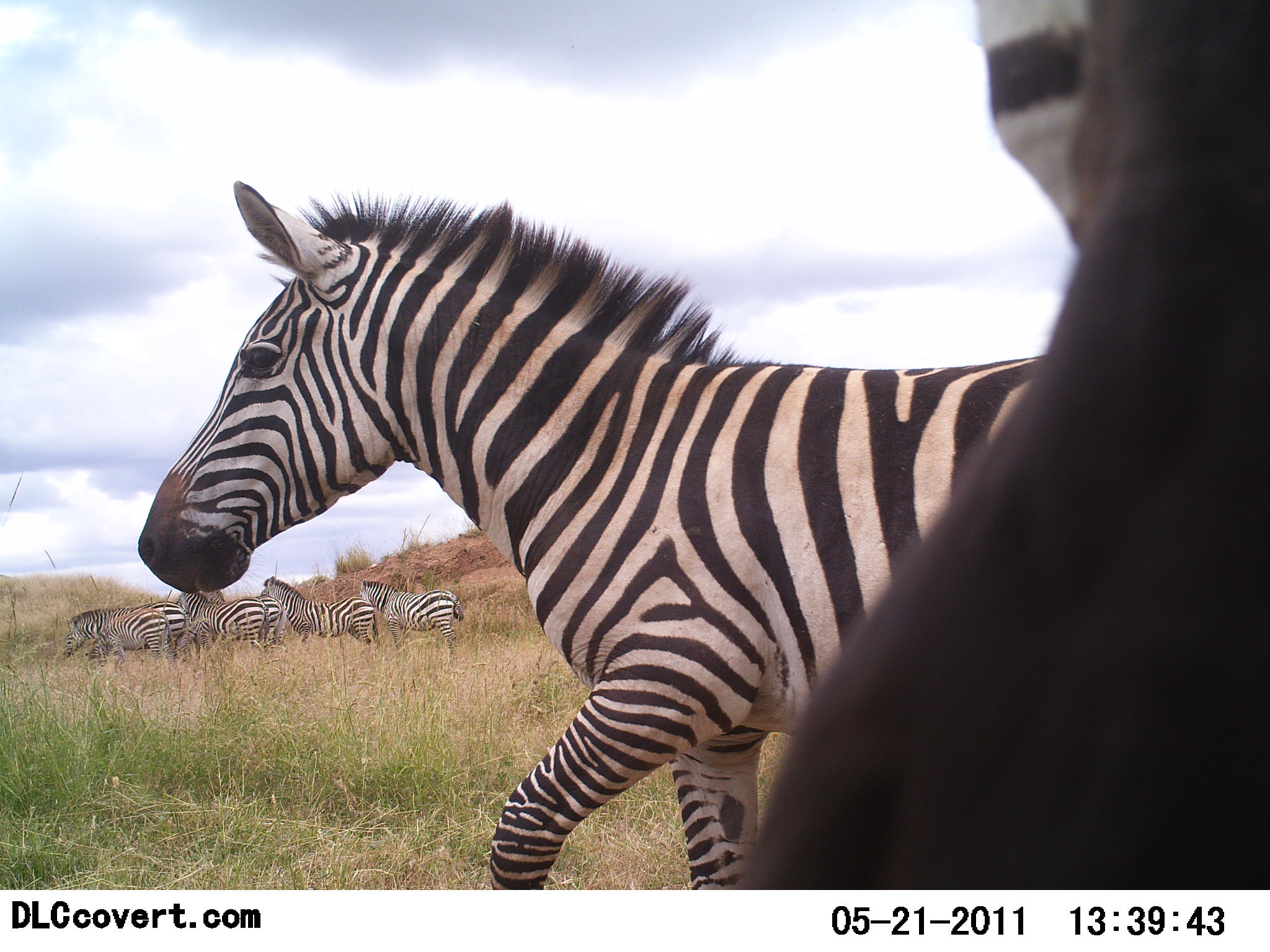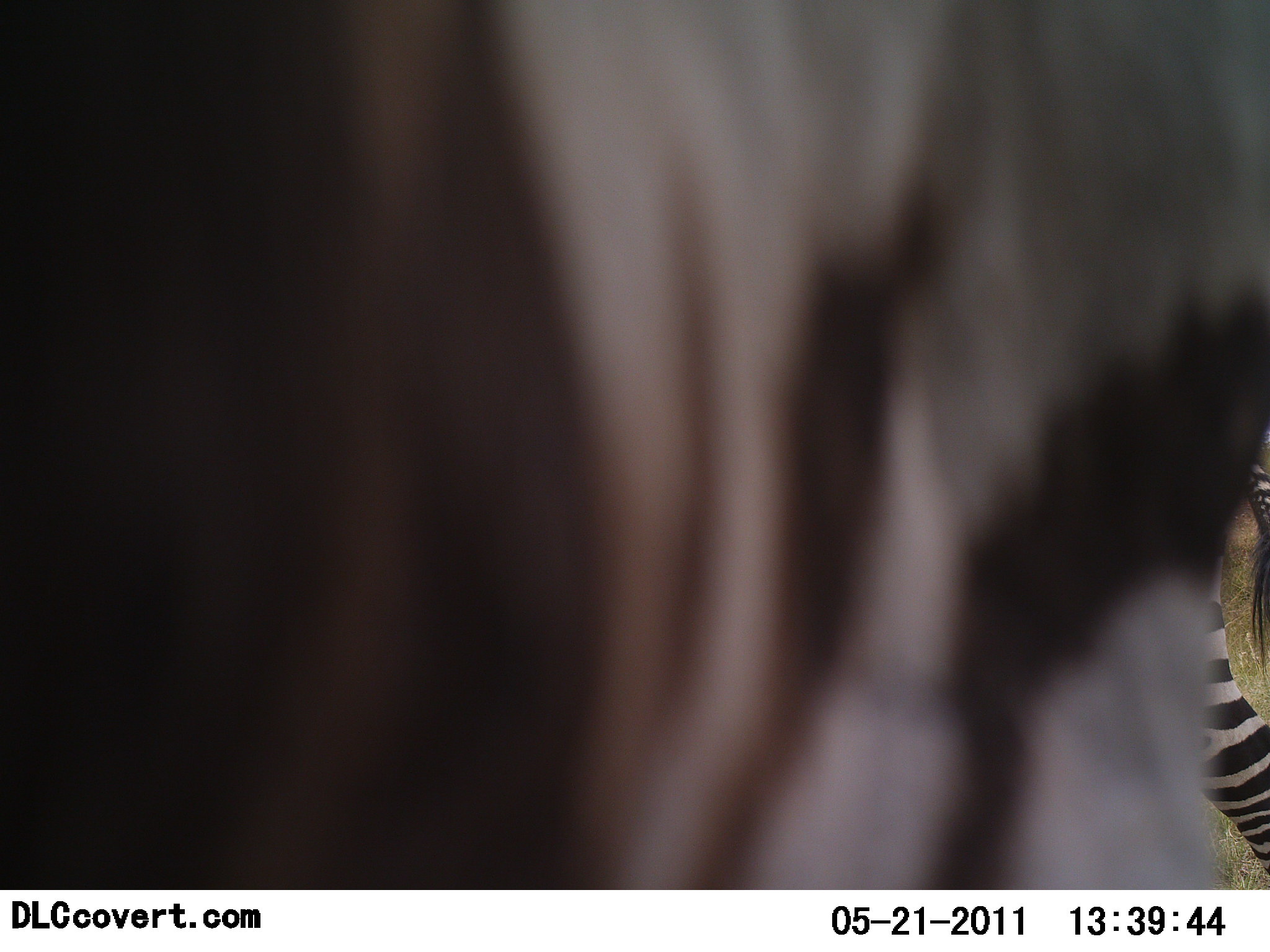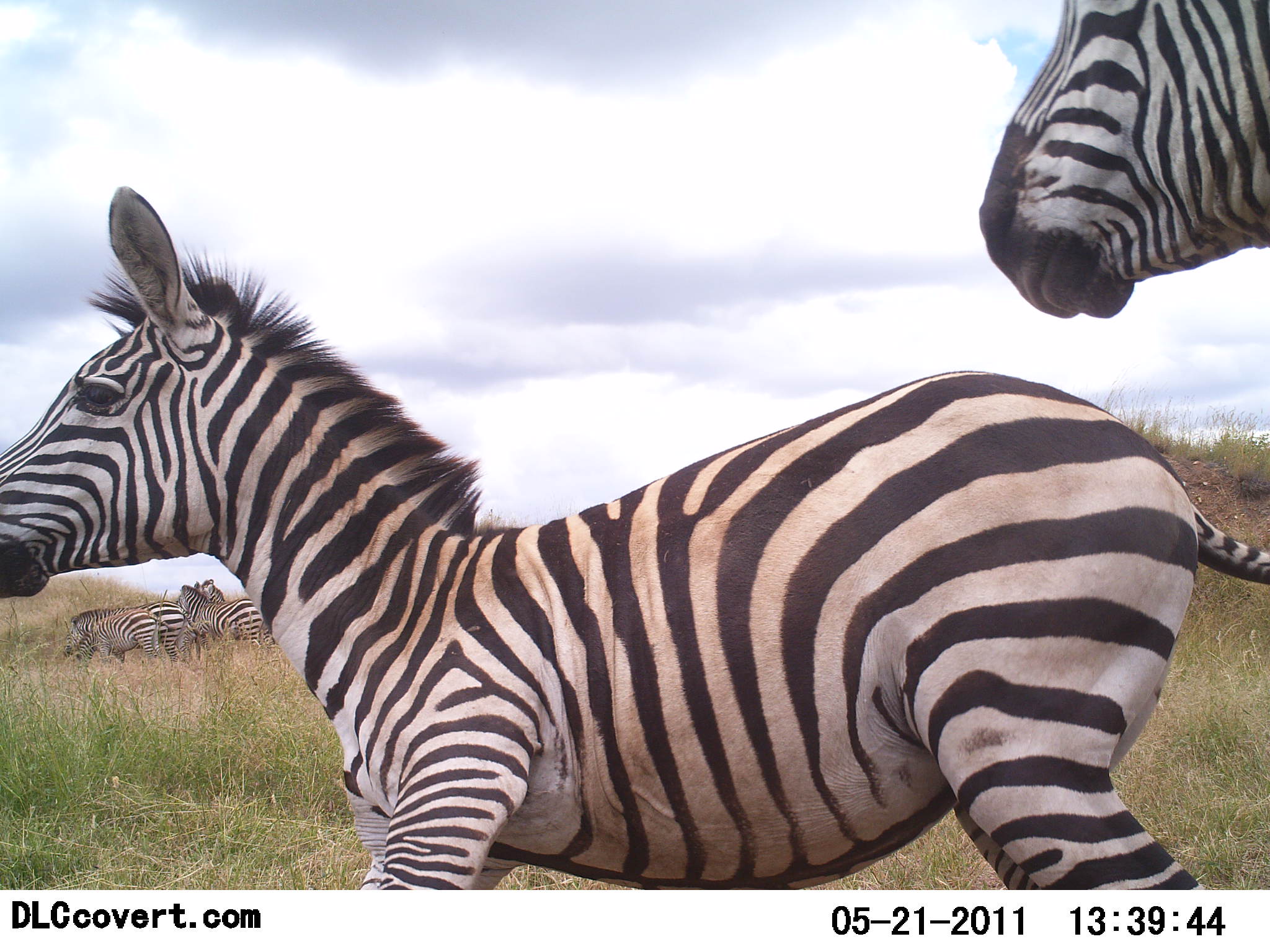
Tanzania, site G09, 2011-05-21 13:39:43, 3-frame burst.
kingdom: Animalia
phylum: Chordata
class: Mammalia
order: Perissodactyla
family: Equidae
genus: Equus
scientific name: Equus quagga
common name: plains zebra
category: zebra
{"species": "zebra (plains zebra) (Equus quagga)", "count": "8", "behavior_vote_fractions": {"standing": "43%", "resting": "0%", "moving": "93%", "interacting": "7%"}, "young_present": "0%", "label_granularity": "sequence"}